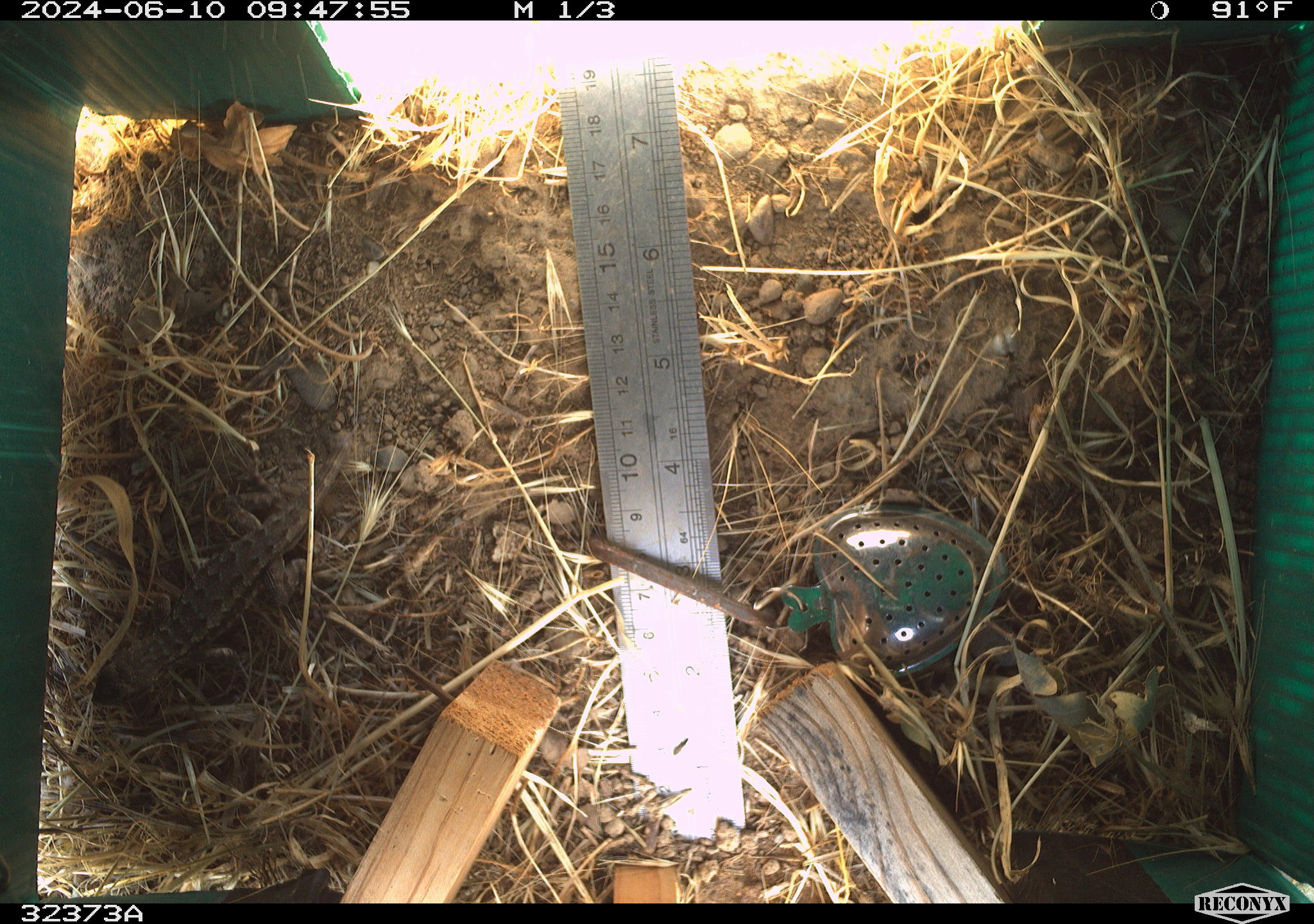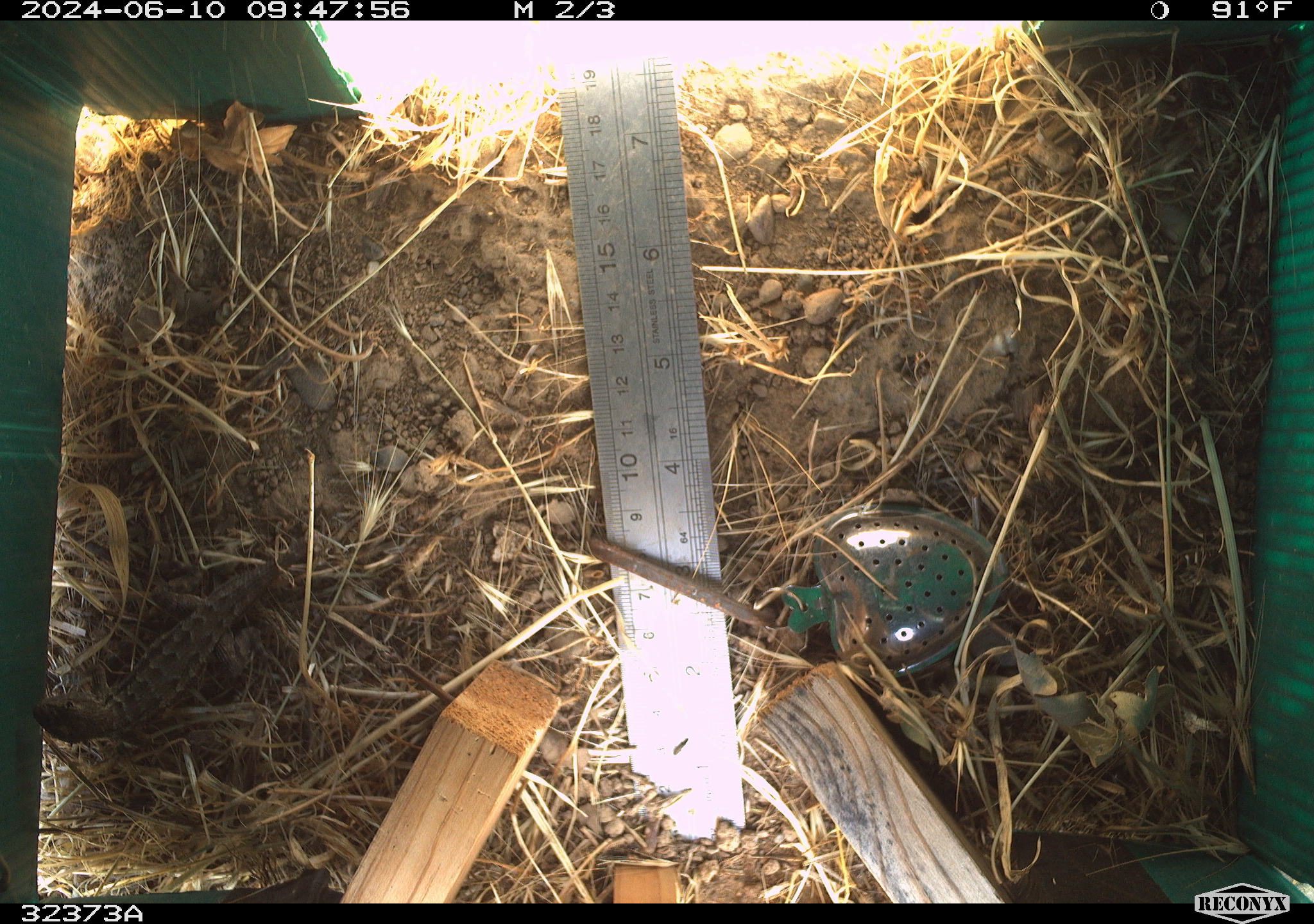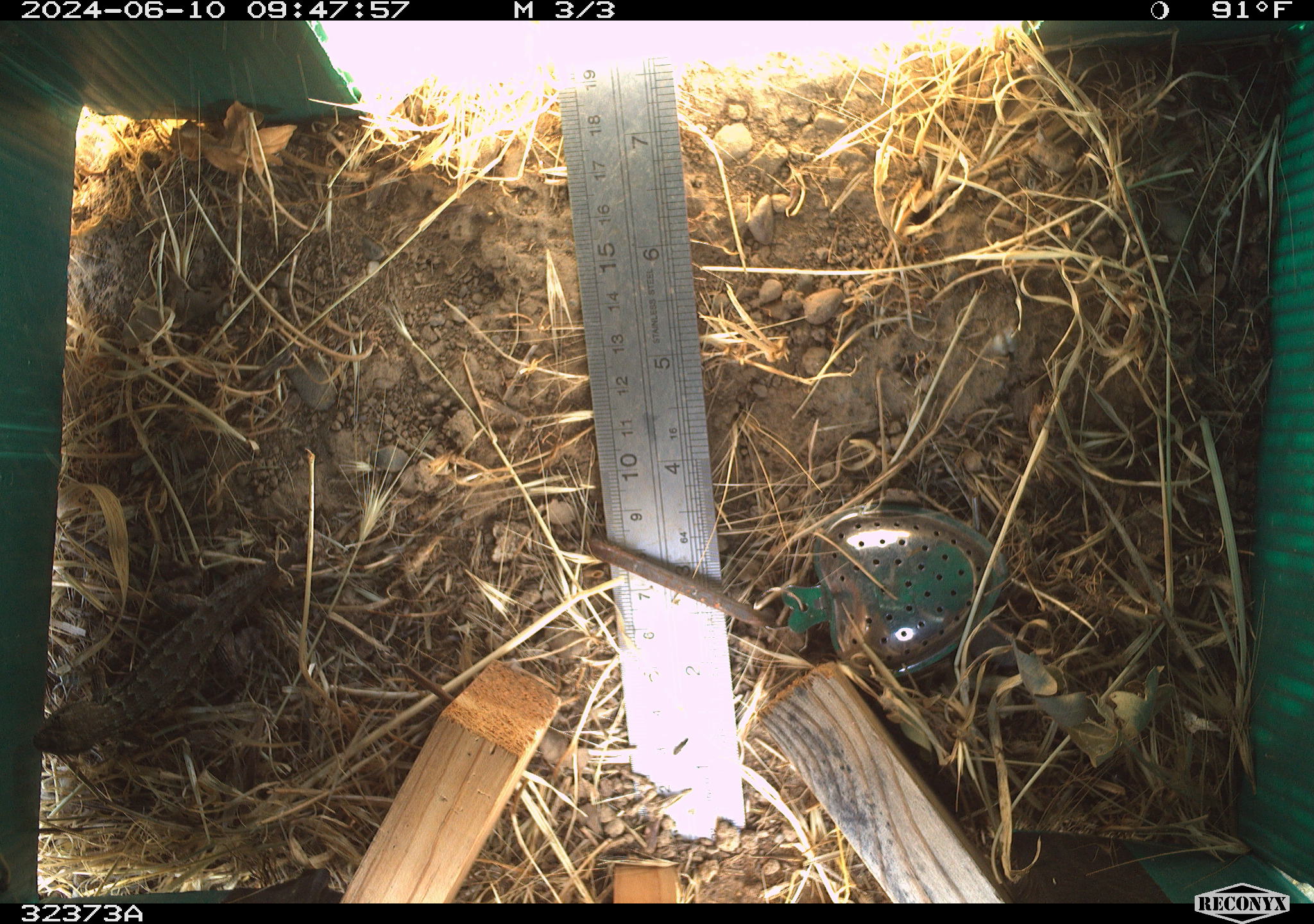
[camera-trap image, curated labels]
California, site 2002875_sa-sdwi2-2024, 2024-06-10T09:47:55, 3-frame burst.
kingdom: Animalia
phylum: Chordata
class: Reptilia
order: Squamata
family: Phrynosomatidae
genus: Sceloporus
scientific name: Sceloporus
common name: spiny lizards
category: sceloporus species